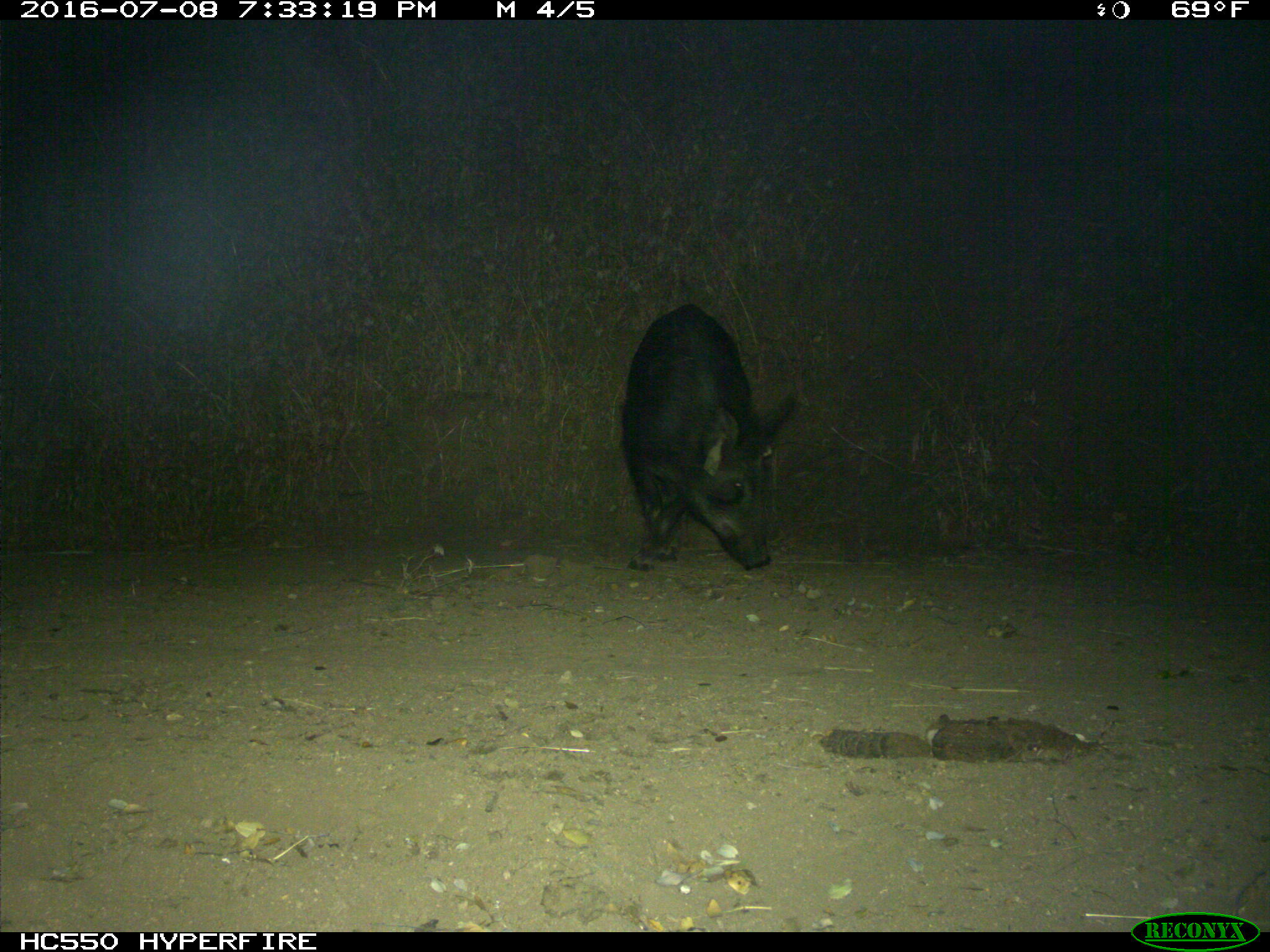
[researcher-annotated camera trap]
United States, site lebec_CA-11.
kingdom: Animalia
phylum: Chordata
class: Mammalia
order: Artiodactyla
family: Suidae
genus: Sus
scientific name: Sus scrofa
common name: wild boar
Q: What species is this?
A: Sus scrofa (wild boar).